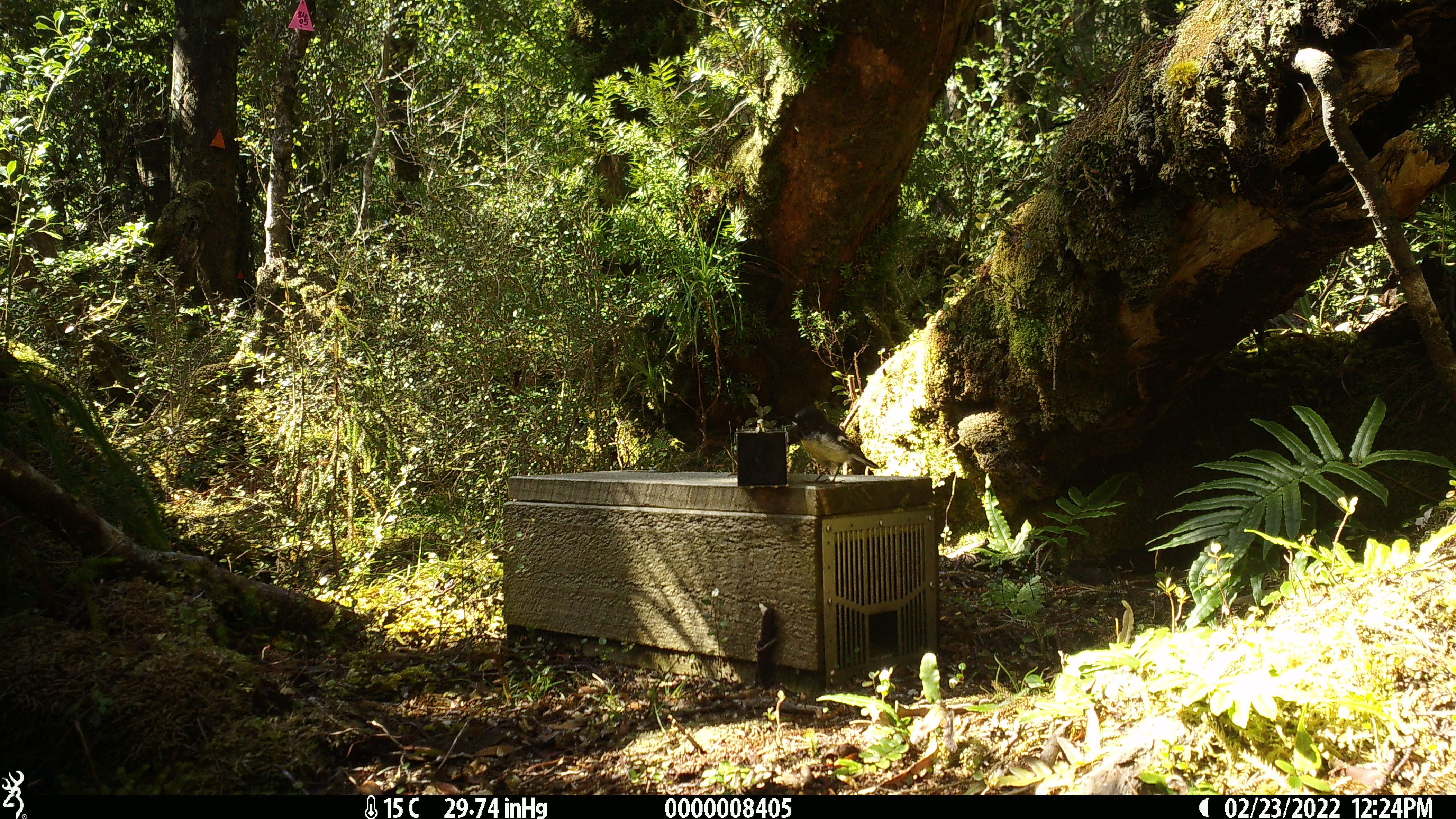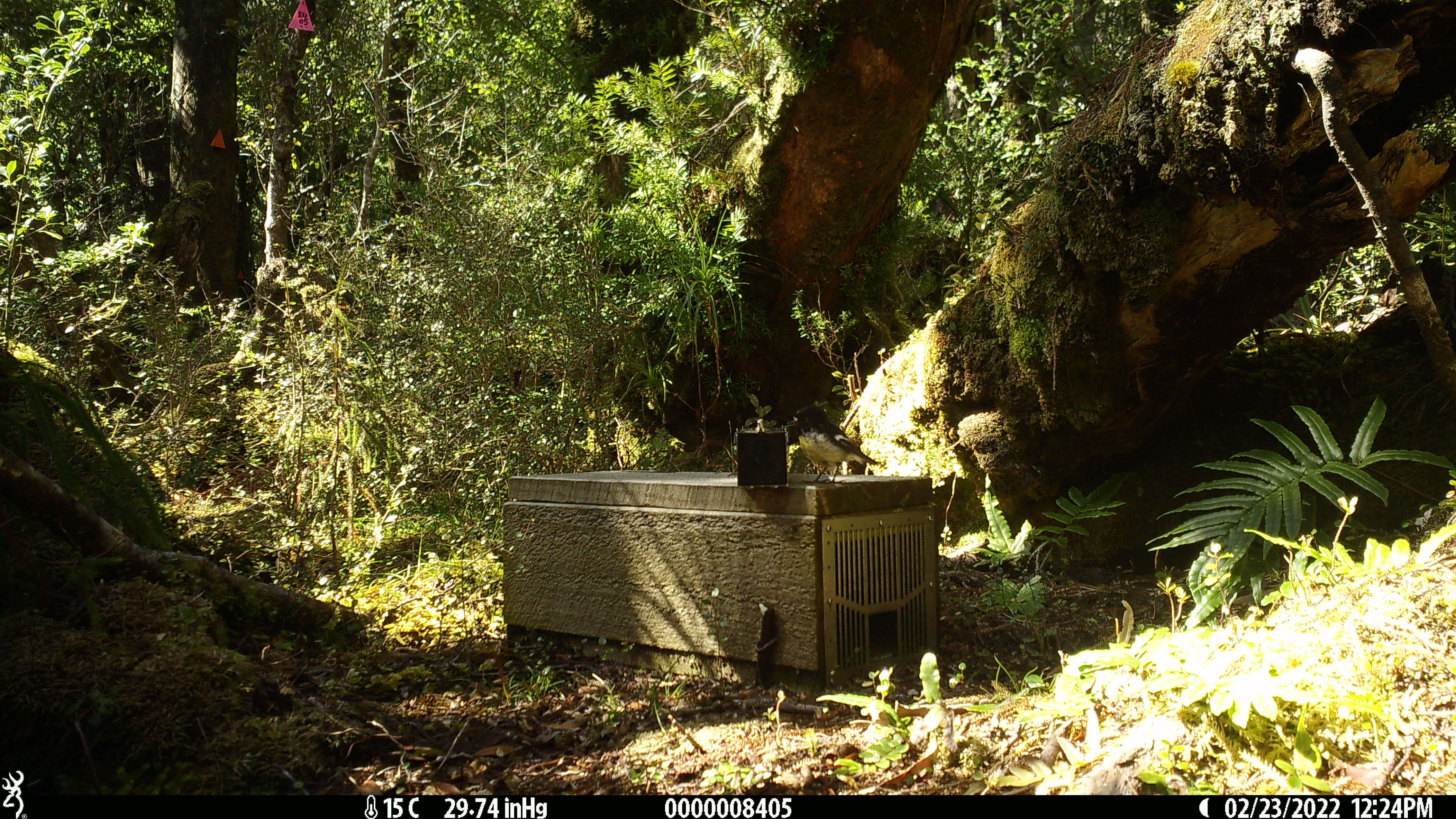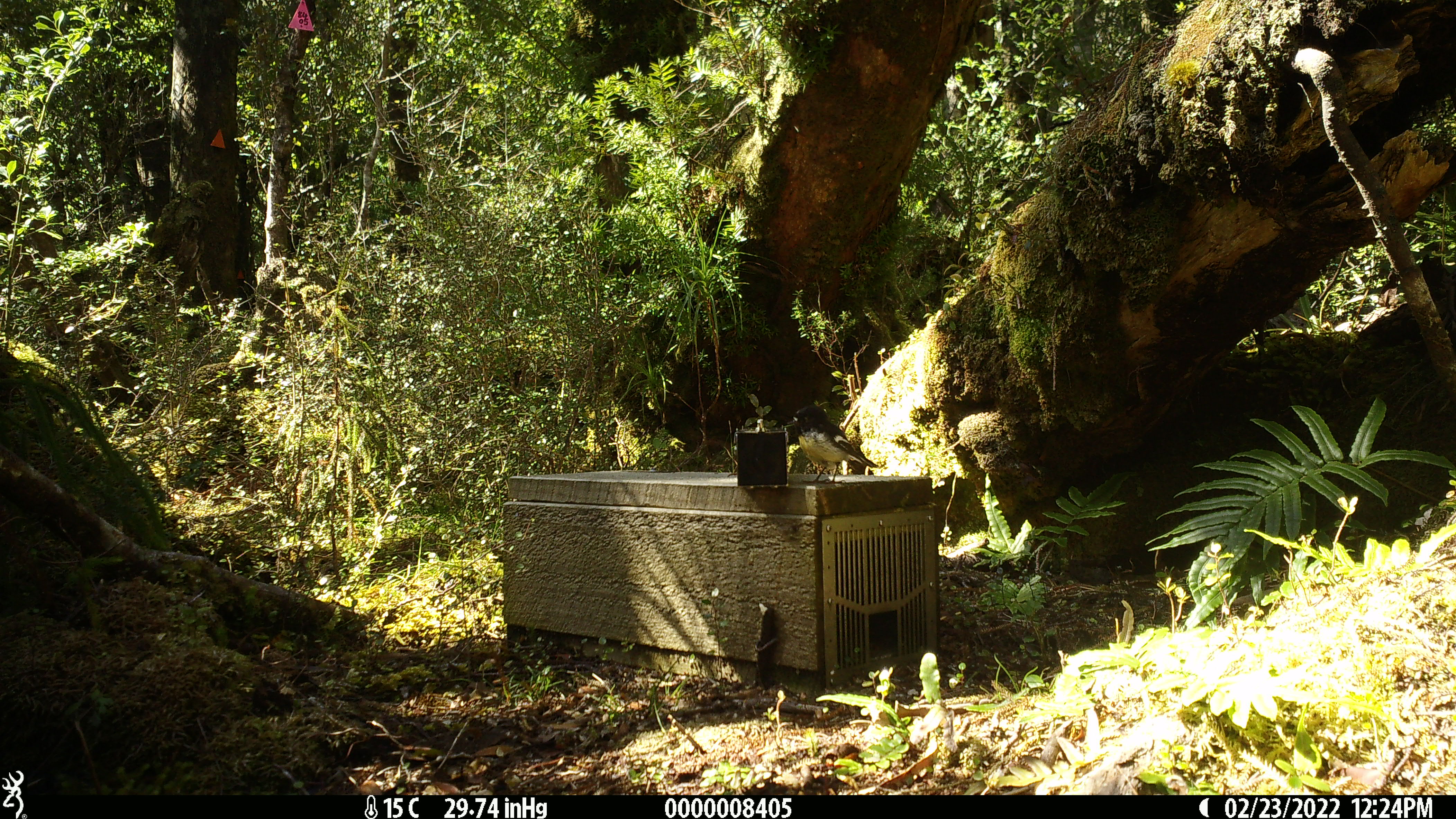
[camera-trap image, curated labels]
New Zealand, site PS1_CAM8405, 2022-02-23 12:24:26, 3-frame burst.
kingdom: Animalia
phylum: Chordata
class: Aves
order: Passeriformes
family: Petroicidae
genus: Petroica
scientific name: Petroica macrocephala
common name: tomtit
Tomtit (Petroica macrocephala).